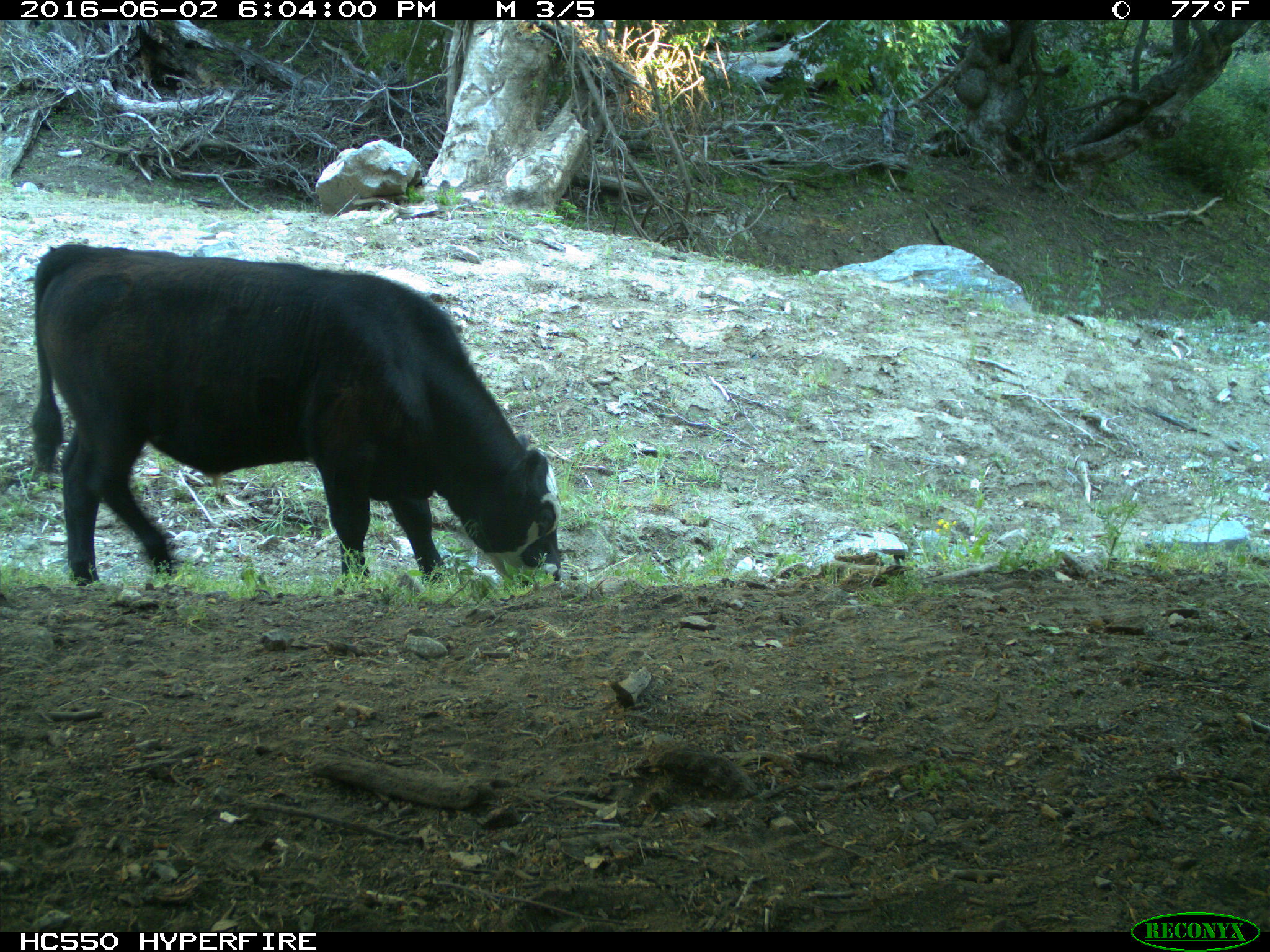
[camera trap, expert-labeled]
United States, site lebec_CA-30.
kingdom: Animalia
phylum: Chordata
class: Mammalia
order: Artiodactyla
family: Bovidae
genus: Bos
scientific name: Bos taurus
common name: domestic cow